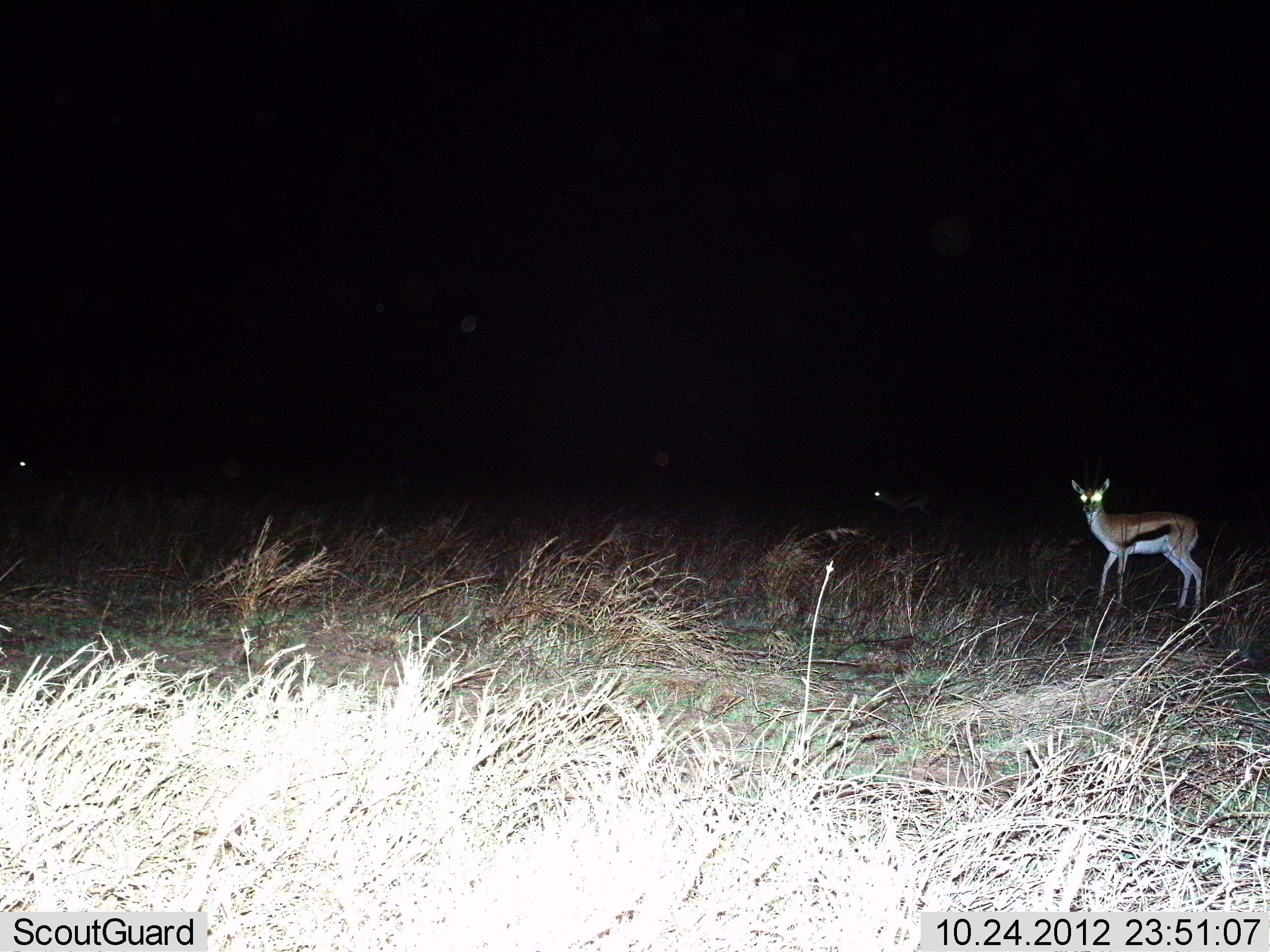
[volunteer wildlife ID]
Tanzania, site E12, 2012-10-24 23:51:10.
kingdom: Animalia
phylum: Chordata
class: Mammalia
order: Artiodactyla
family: Bovidae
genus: Eudorcas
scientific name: Eudorcas thomsonii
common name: thomson's gazelle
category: gazellethomsons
Gazellethomsons (thomson's gazelle) (Eudorcas thomsonii), count 1. Behavior (volunteer vote fractions): standing 90%, resting 0%, moving 10%, interacting 0%. Young present (vote fraction): 0%. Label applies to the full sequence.